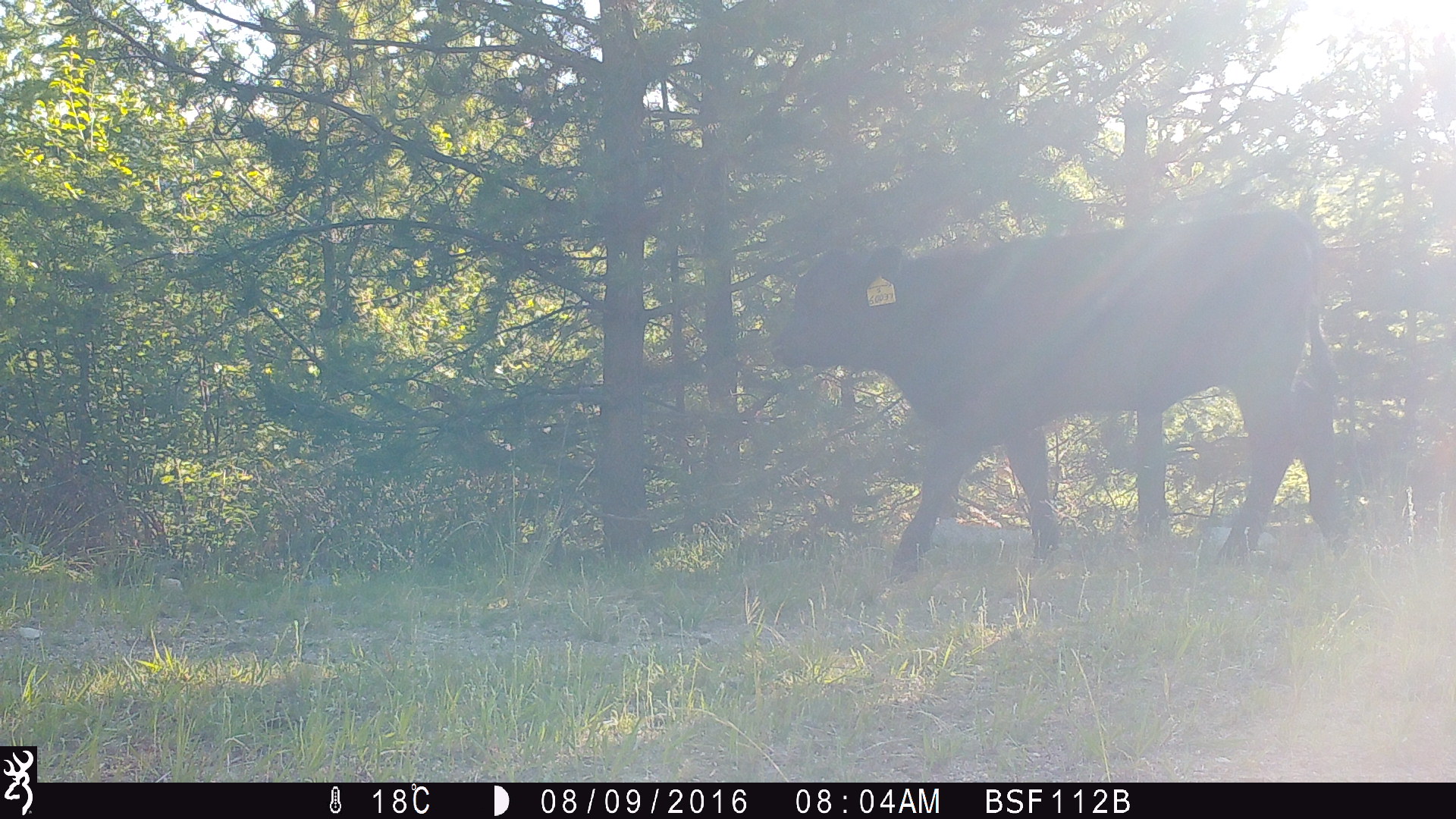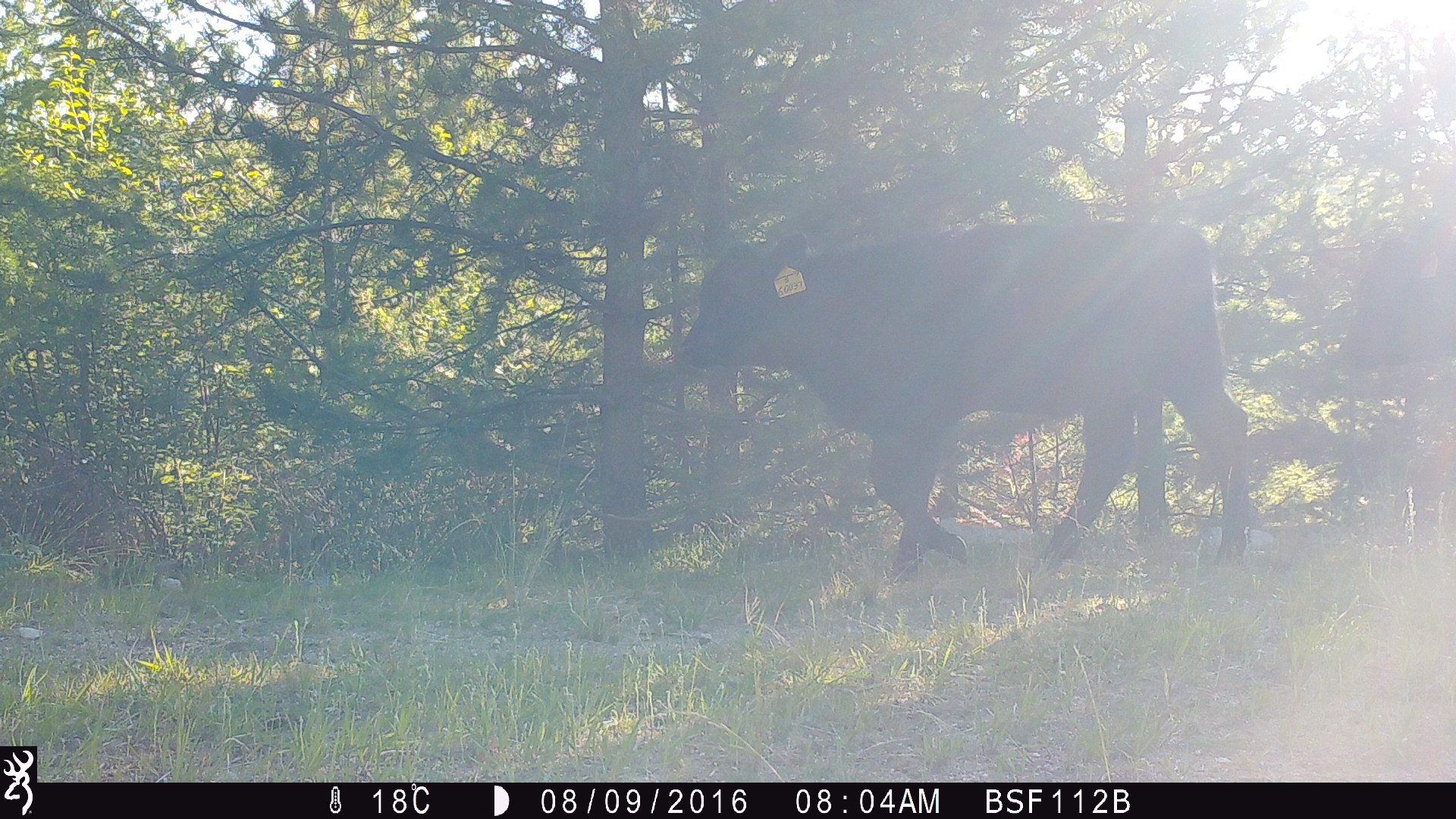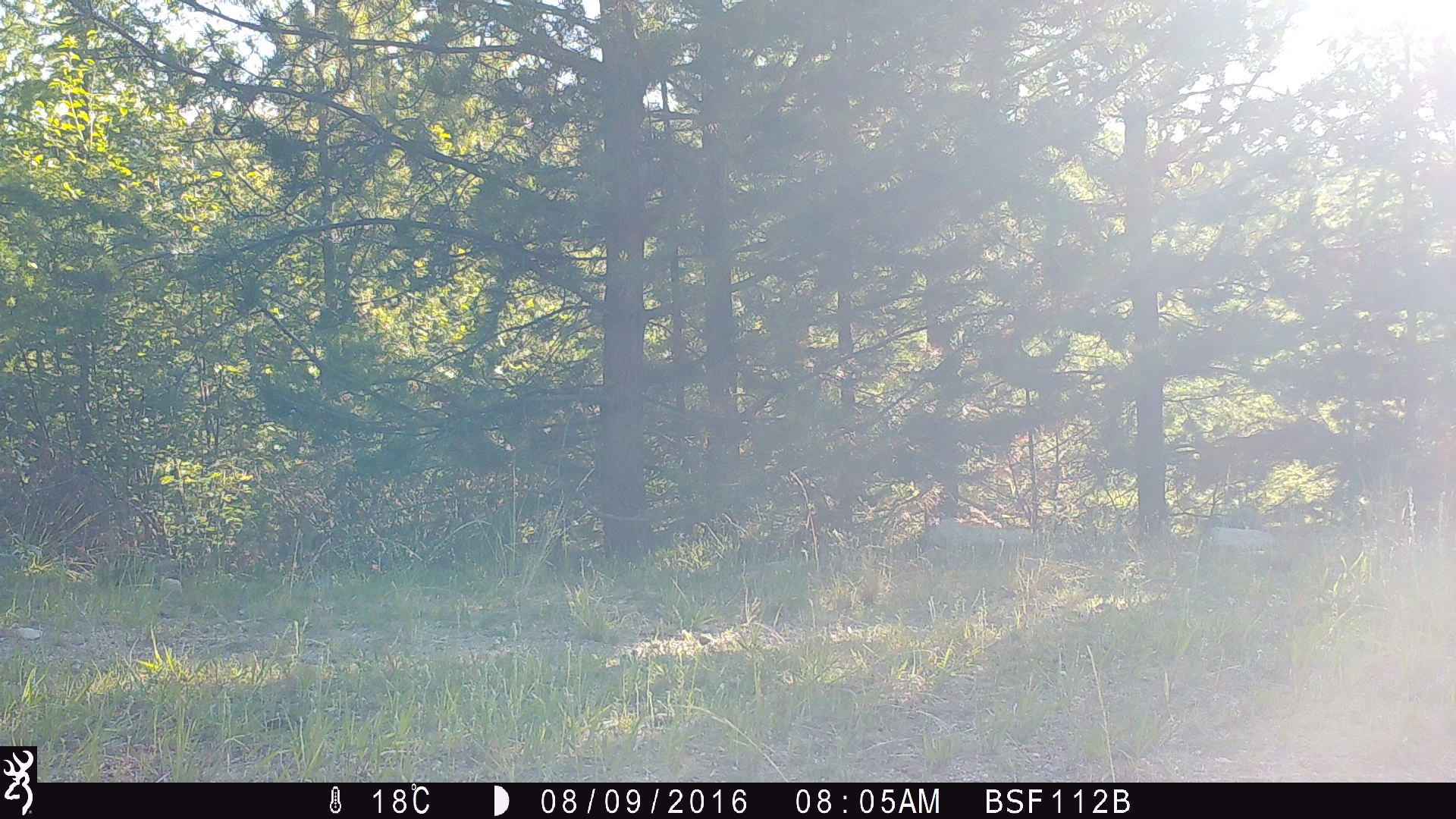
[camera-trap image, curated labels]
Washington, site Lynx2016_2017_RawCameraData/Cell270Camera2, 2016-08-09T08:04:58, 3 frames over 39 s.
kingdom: Animalia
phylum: Chordata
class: Mammalia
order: Artiodactyla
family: Bovidae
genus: Bos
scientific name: Bos taurus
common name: domestic cattle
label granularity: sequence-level